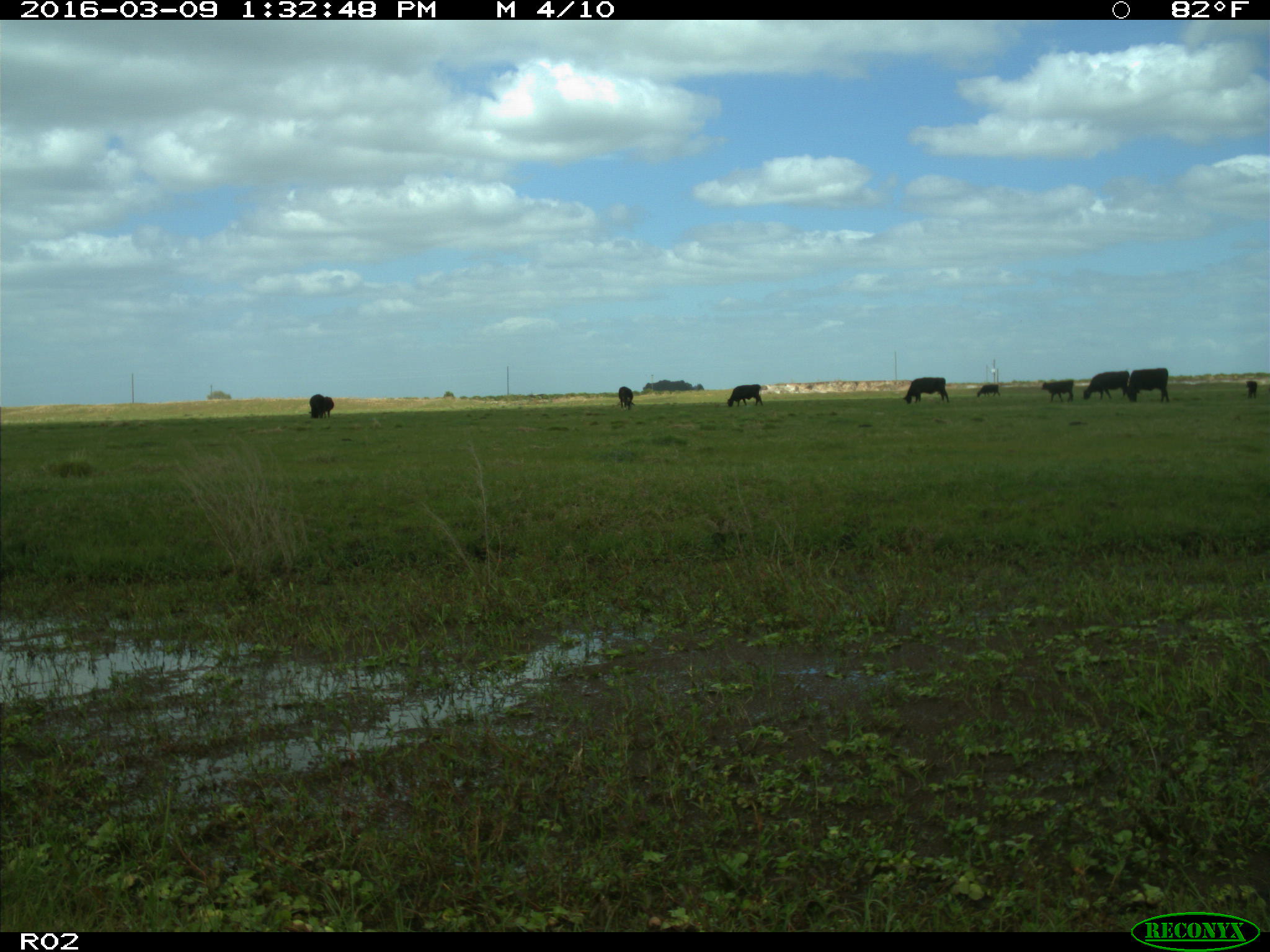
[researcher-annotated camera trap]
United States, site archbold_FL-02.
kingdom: Animalia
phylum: Chordata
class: Mammalia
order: Artiodactyla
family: Bovidae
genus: Bos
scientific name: Bos taurus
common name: domestic cow